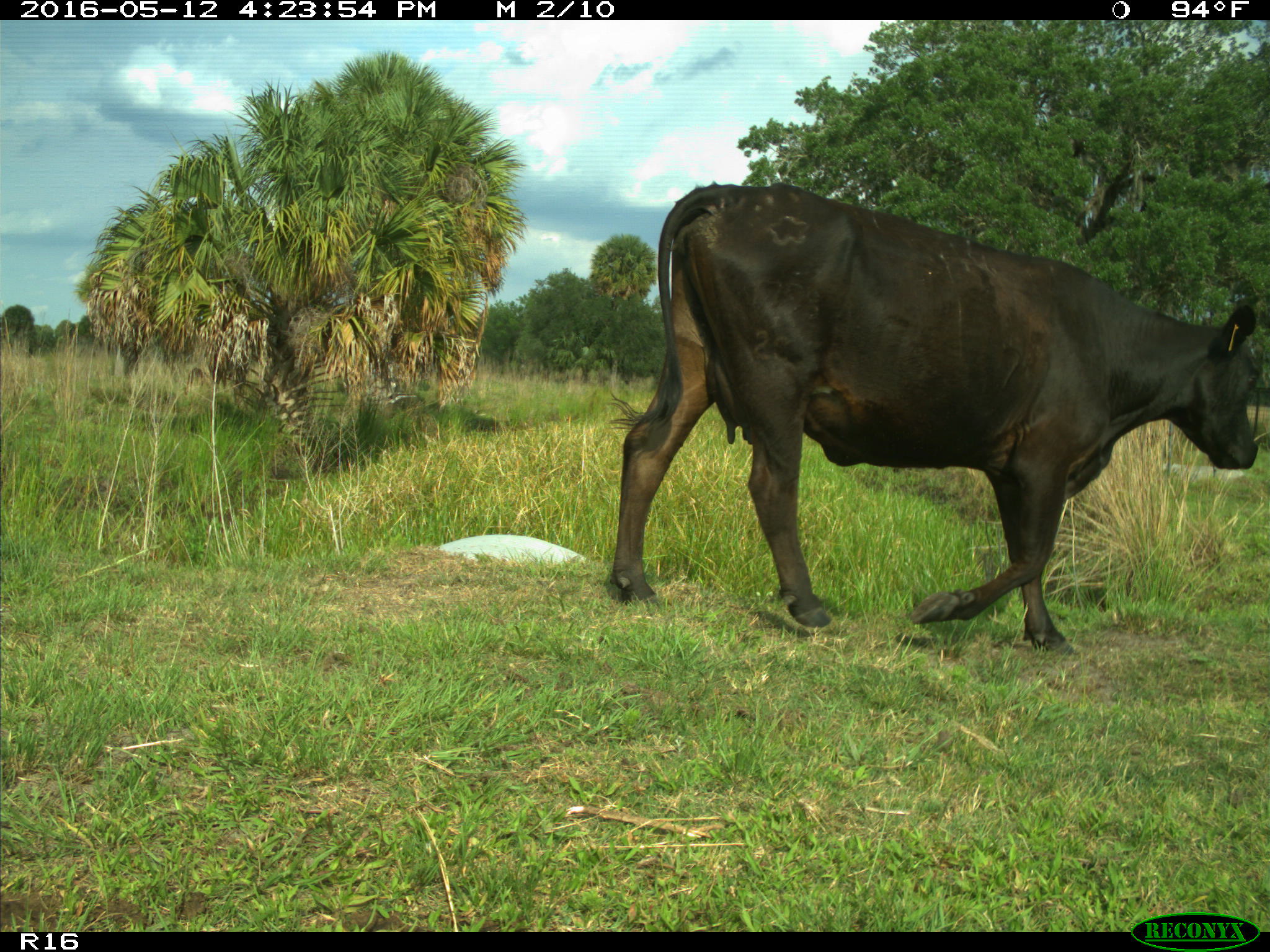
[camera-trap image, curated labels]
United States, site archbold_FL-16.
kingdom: Animalia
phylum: Chordata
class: Mammalia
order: Artiodactyla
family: Bovidae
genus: Bos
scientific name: Bos taurus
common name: domestic cow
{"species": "Bos taurus (domestic cow)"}